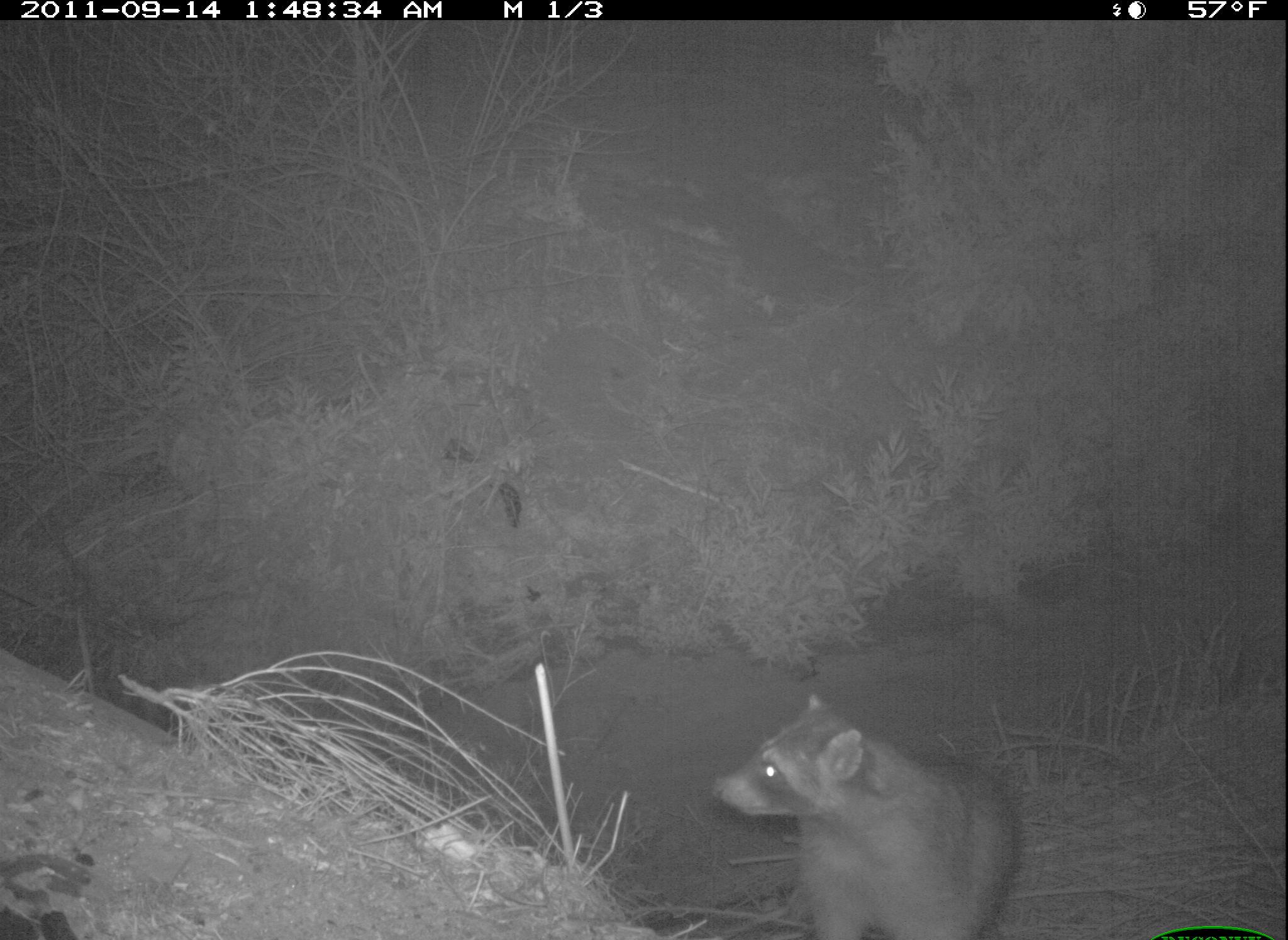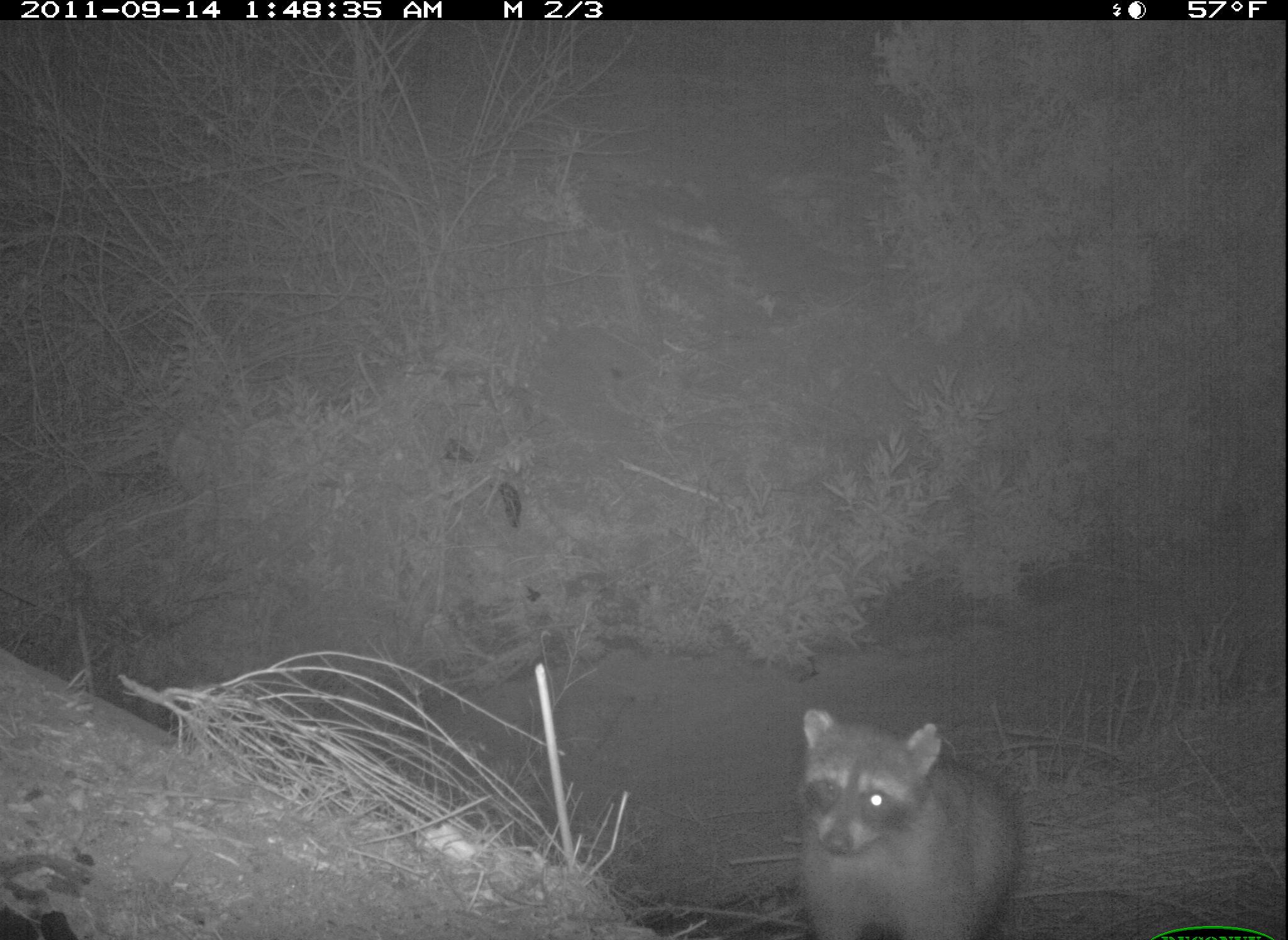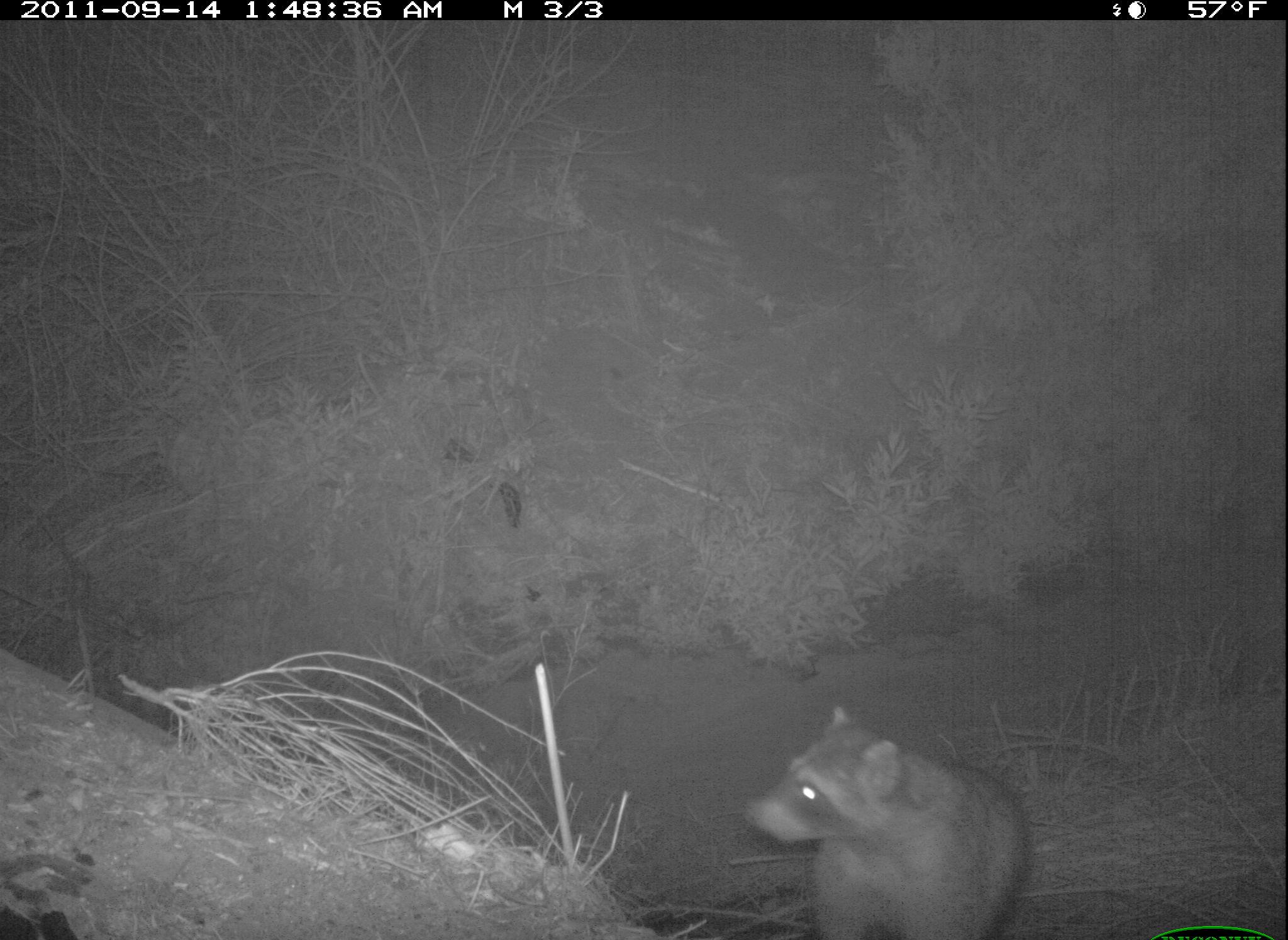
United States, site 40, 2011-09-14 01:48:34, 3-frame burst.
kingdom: Animalia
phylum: Chordata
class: Mammalia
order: Carnivora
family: Procyonidae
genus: Procyon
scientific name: Procyon lotor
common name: raccoon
Raccoon (Procyon lotor).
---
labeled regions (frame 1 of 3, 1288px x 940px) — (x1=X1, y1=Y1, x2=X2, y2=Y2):
raccoon: (x1=715, y1=688, x2=1024, y2=931)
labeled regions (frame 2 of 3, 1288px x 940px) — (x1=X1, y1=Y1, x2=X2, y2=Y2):
raccoon: (x1=786, y1=697, x2=1027, y2=937)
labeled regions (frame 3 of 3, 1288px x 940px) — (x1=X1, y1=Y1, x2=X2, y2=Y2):
raccoon: (x1=736, y1=689, x2=1045, y2=937)